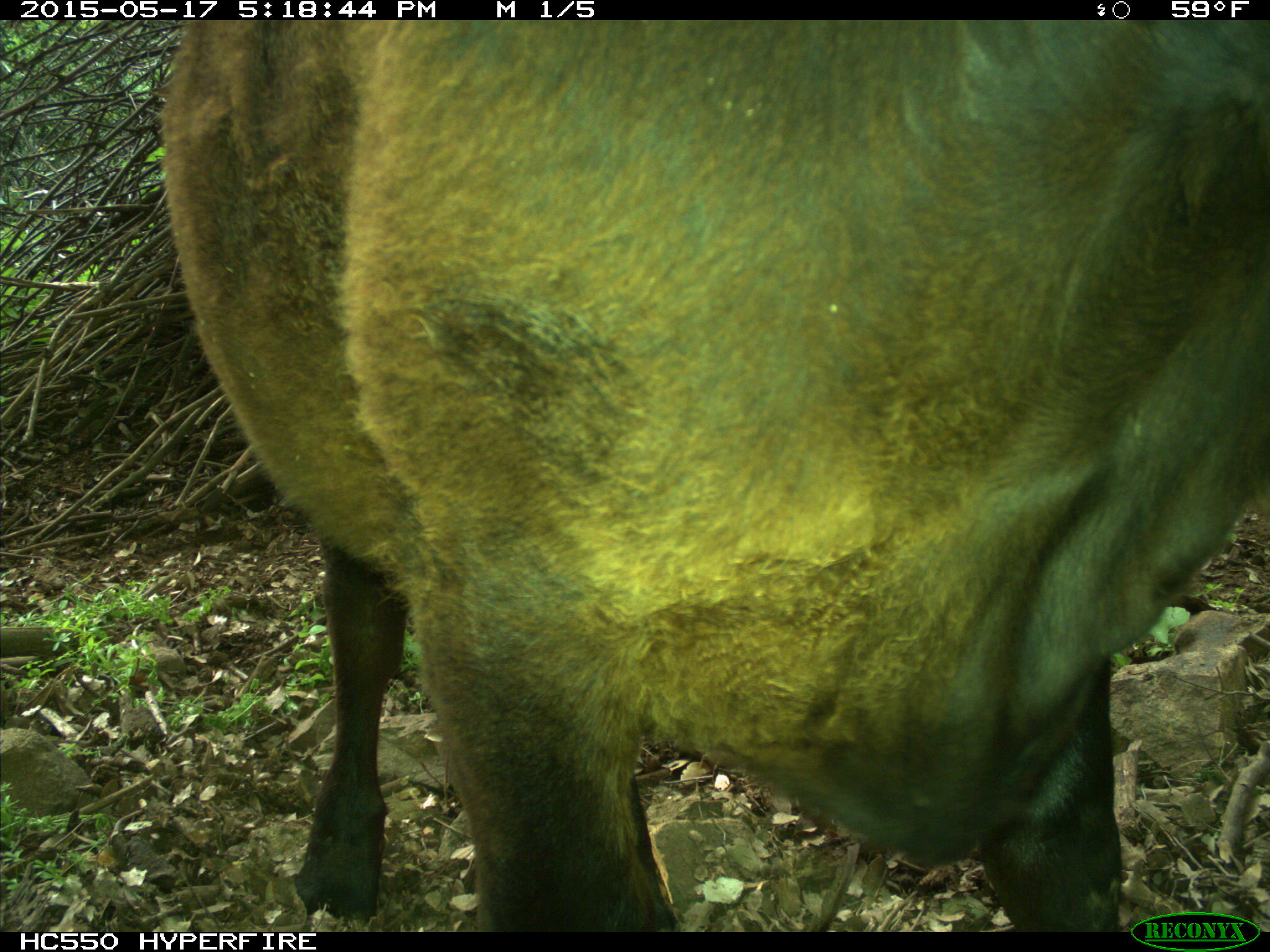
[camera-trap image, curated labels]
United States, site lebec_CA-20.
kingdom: Animalia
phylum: Chordata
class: Mammalia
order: Artiodactyla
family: Bovidae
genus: Bos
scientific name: Bos taurus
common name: domestic cow